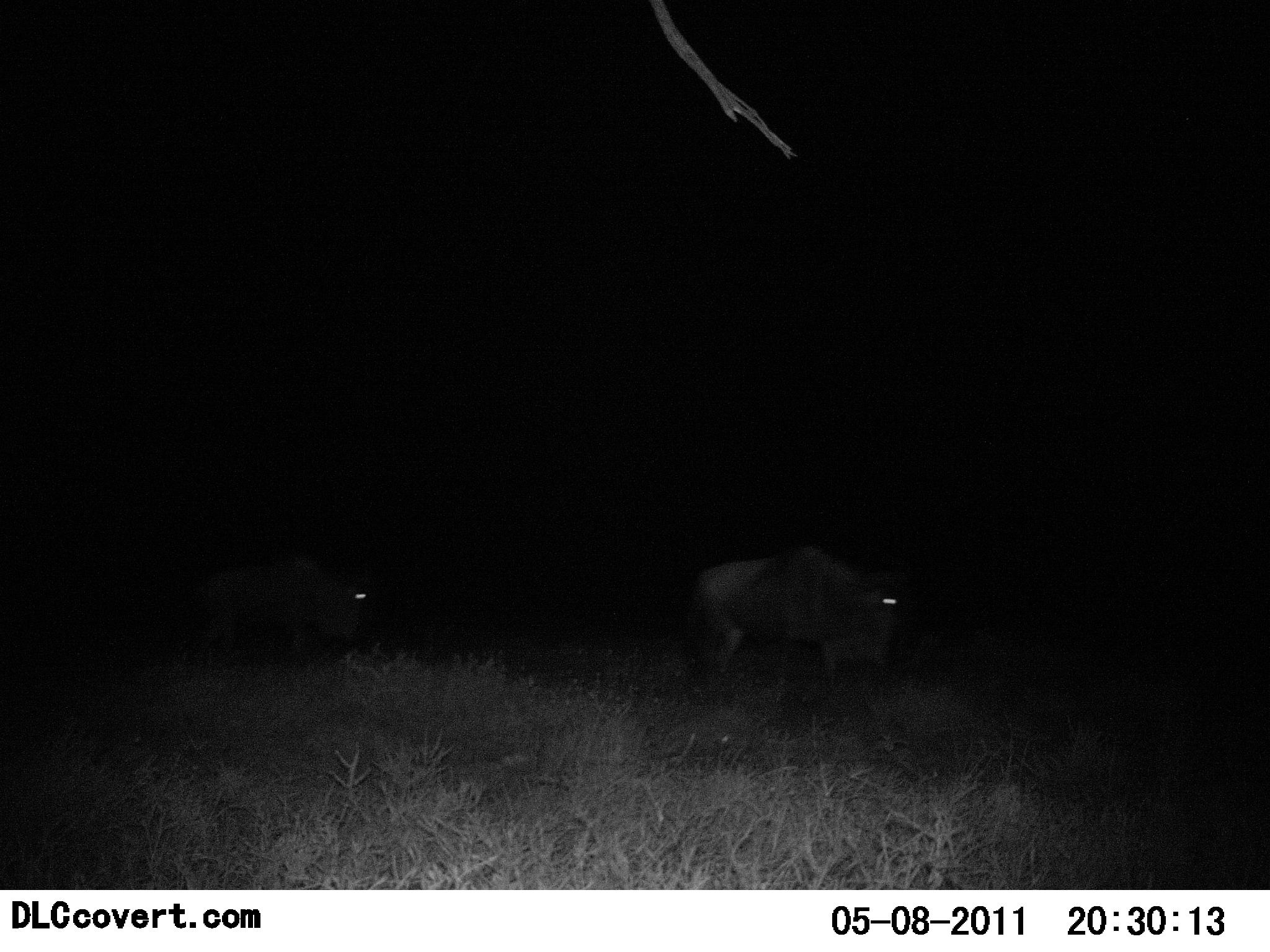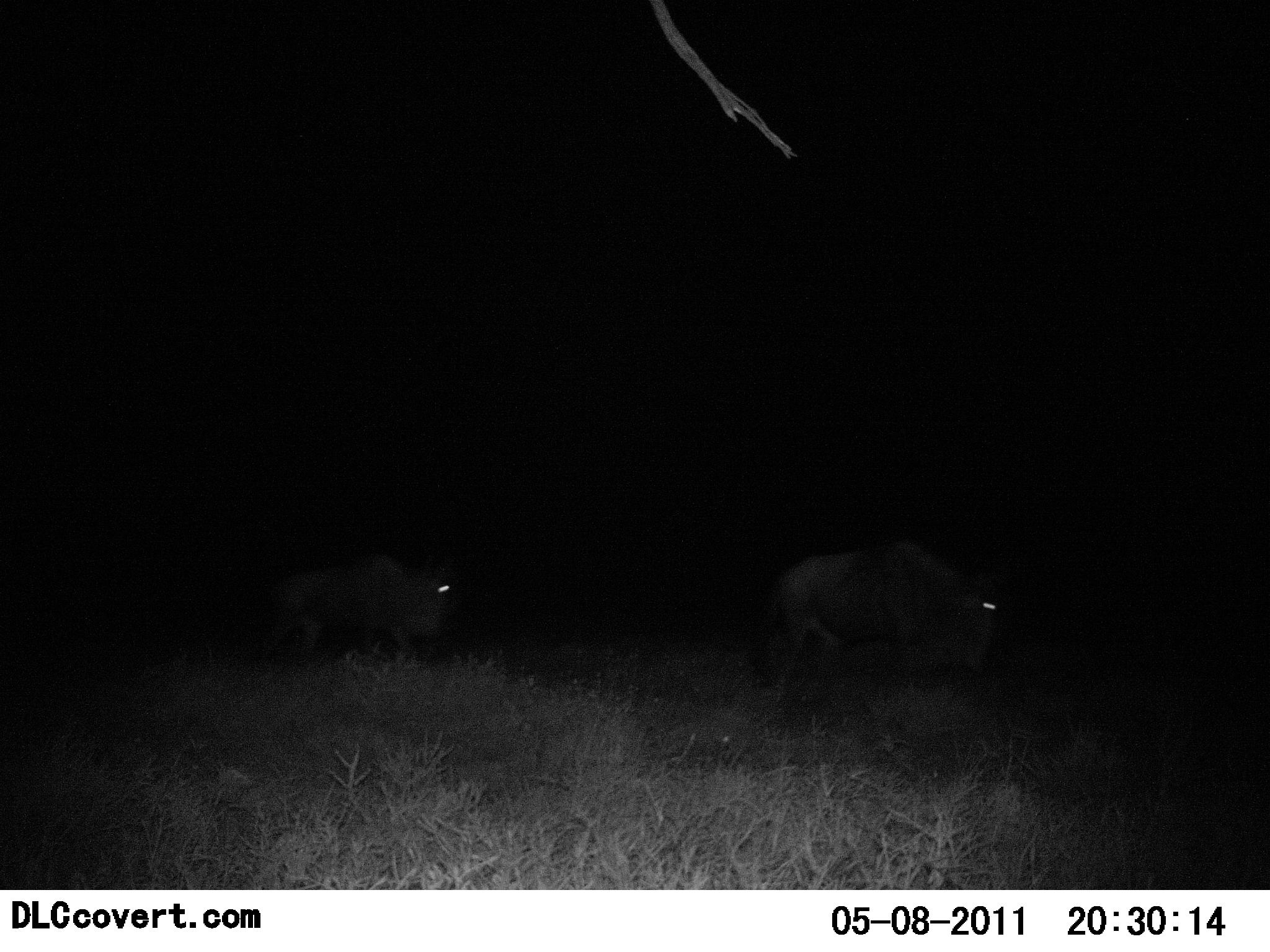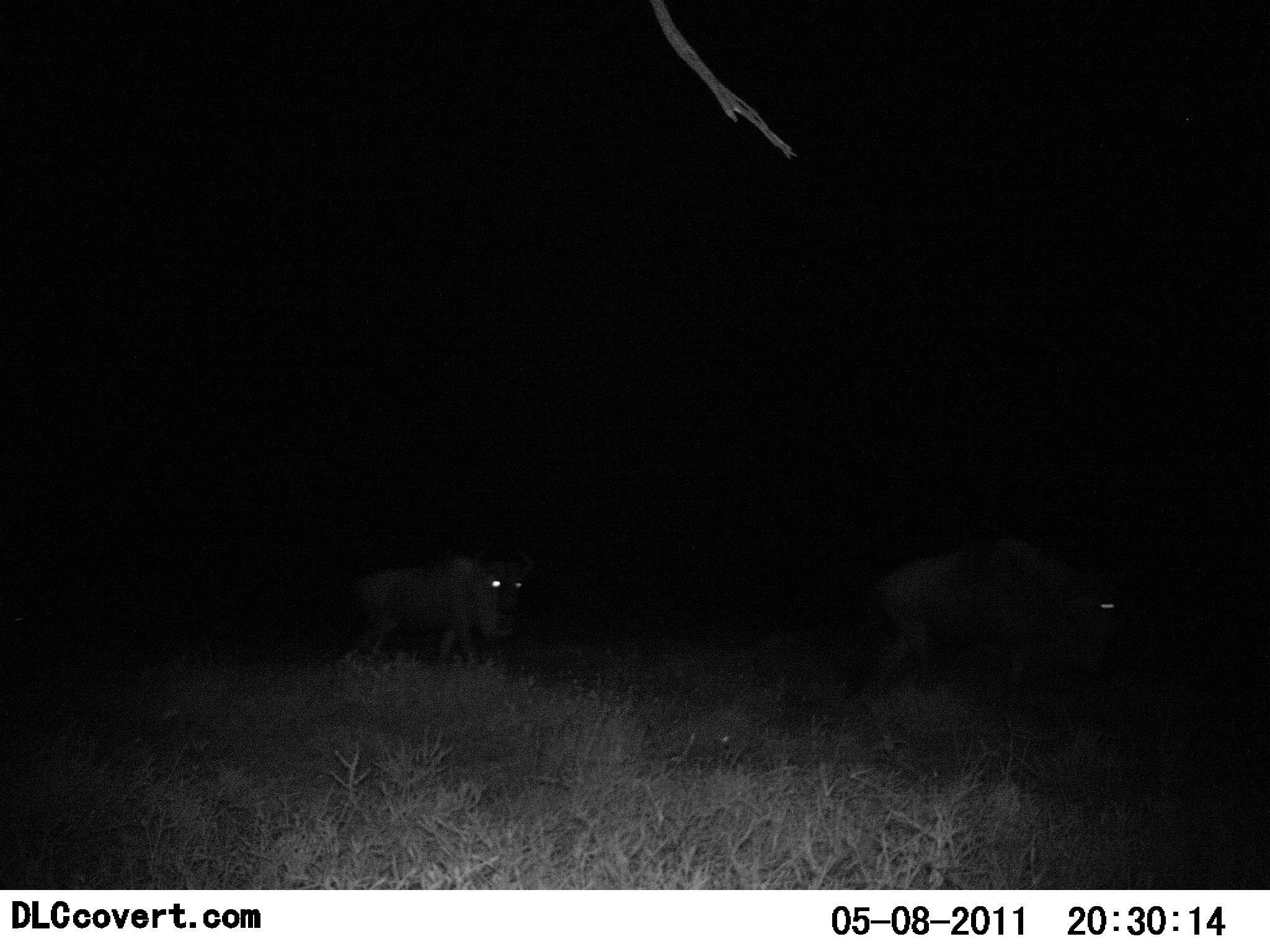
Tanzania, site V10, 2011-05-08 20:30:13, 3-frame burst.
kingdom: Animalia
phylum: Chordata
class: Mammalia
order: Artiodactyla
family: Bovidae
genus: Connochaetes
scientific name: Connochaetes taurinus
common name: blue wildebeest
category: wildebeest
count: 2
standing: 0%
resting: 0%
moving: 100%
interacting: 0%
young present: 0%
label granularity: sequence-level